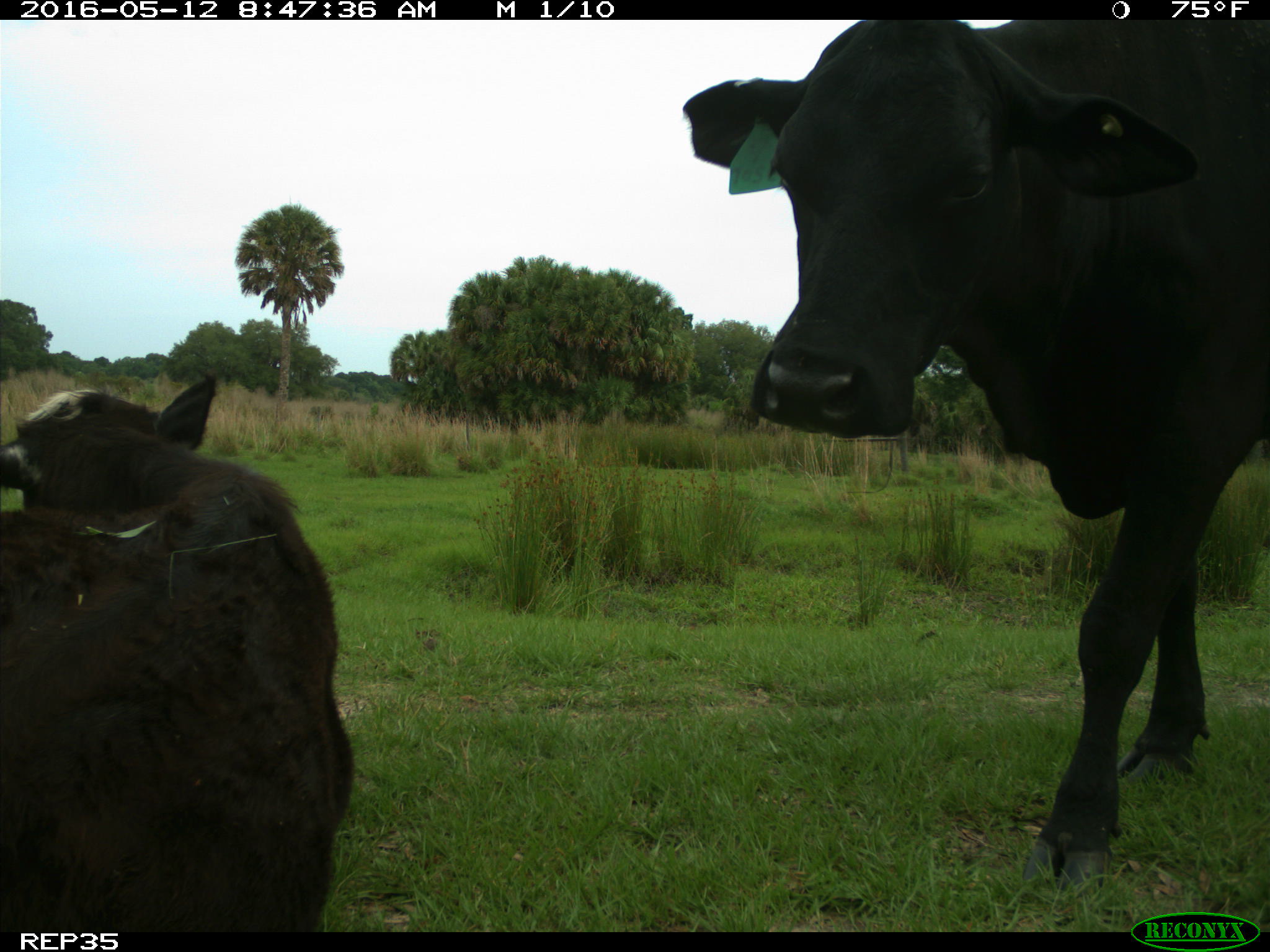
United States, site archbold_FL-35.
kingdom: Animalia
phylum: Chordata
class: Mammalia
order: Artiodactyla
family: Bovidae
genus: Bos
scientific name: Bos taurus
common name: domestic cow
Bos taurus (domestic cow).